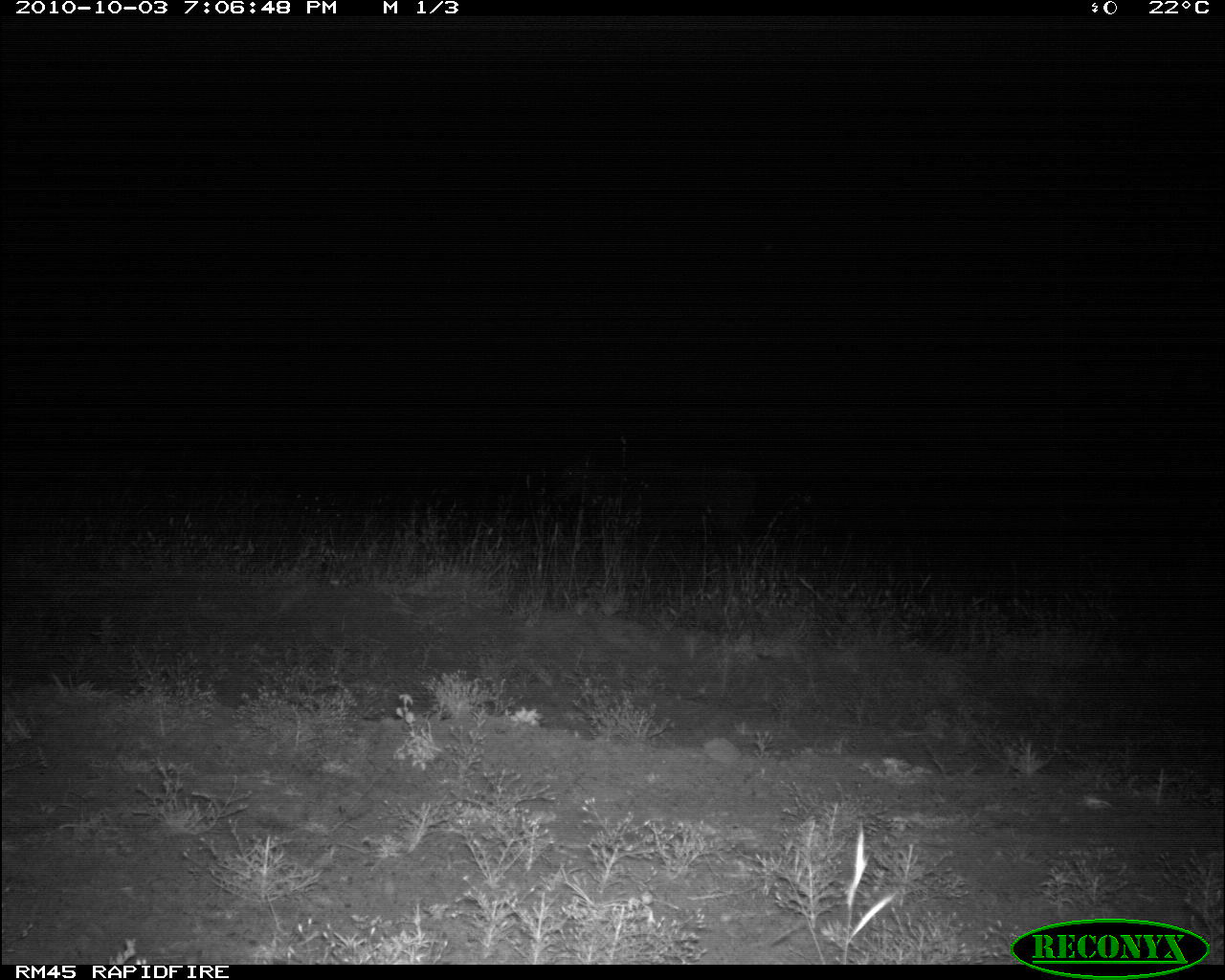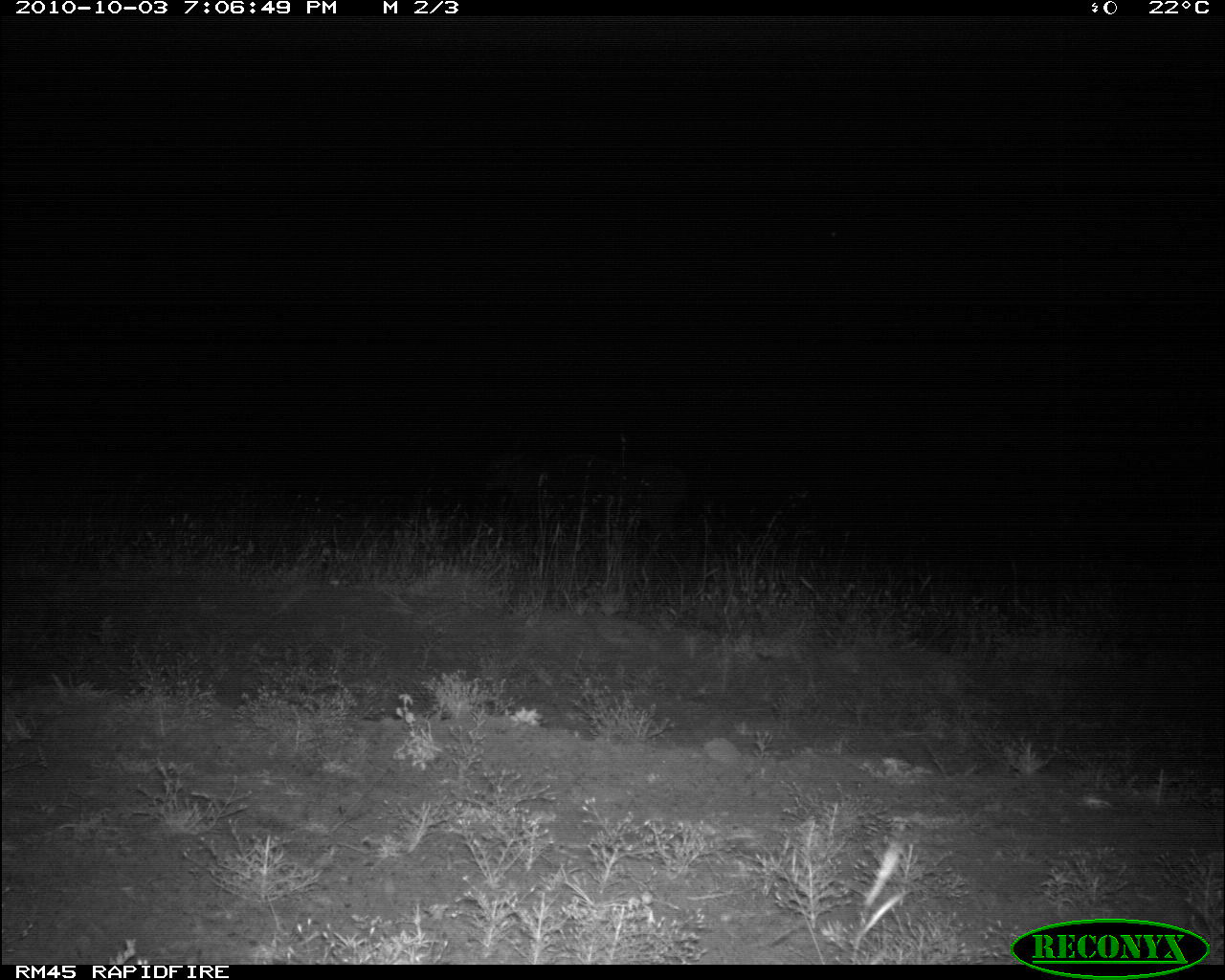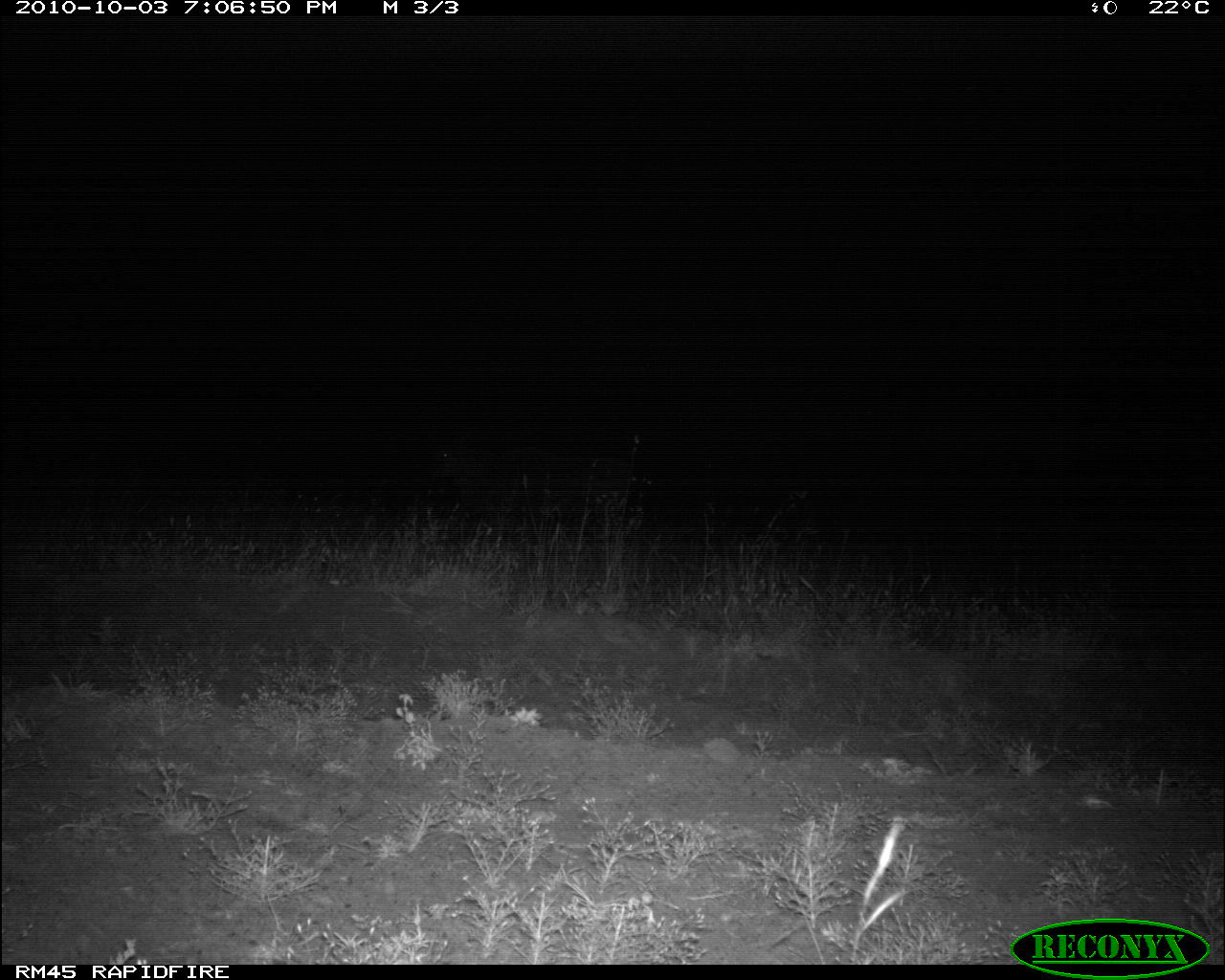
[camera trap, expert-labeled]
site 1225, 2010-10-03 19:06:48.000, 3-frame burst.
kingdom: Animalia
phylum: Chordata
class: Mammalia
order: Artiodactyla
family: Bovidae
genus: Tragelaphus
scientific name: Tragelaphus oryx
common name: eland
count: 1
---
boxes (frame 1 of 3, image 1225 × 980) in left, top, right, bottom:
tragelaphus oryx: 551, 436, 760, 546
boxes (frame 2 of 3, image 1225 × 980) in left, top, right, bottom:
tragelaphus oryx: 480, 431, 688, 548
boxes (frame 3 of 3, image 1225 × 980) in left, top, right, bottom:
tragelaphus oryx: 432, 421, 635, 529